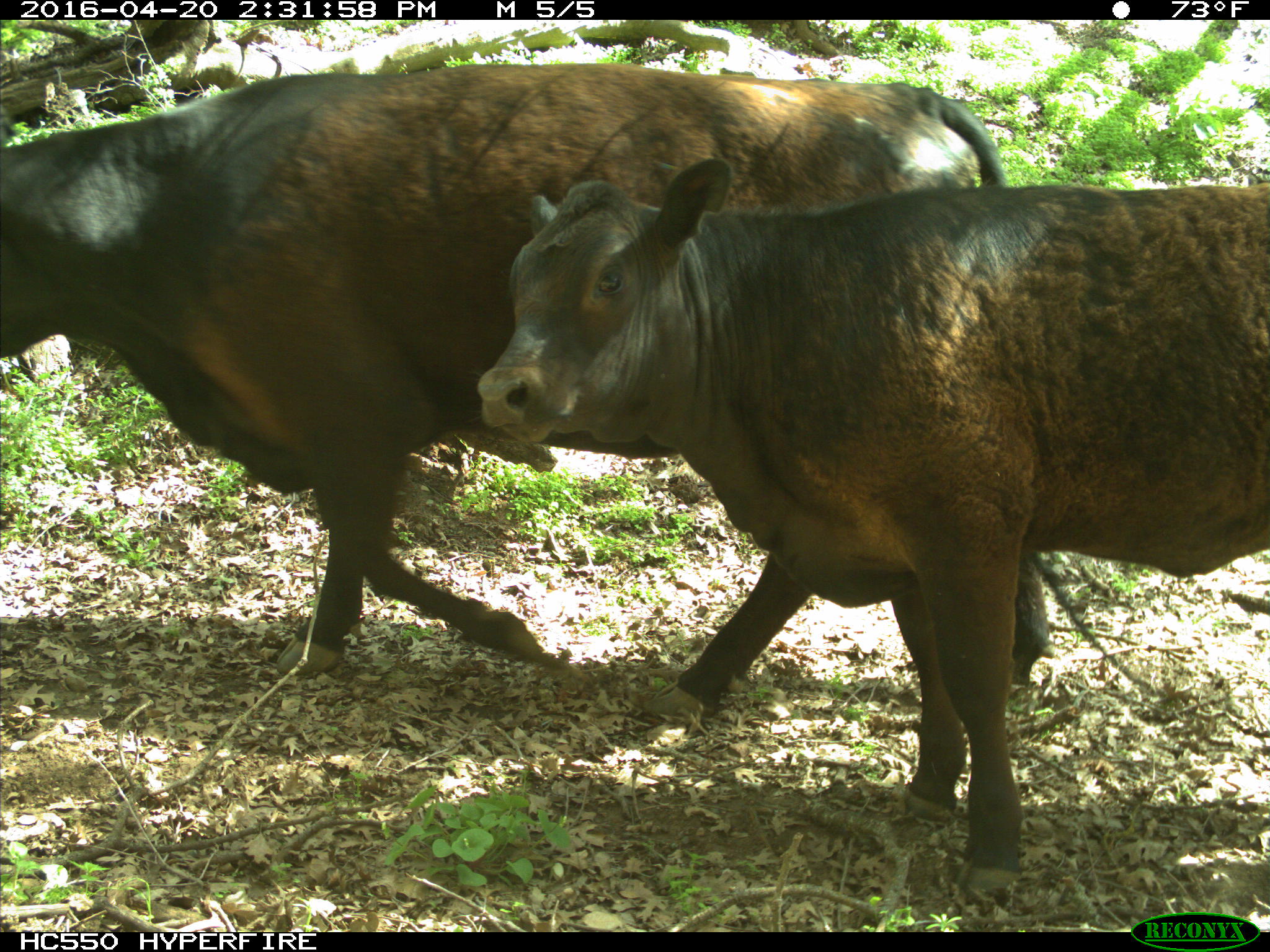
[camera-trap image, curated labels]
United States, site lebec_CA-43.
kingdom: Animalia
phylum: Chordata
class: Mammalia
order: Artiodactyla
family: Bovidae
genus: Bos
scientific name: Bos taurus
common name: domestic cow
Bos taurus (domestic cow).